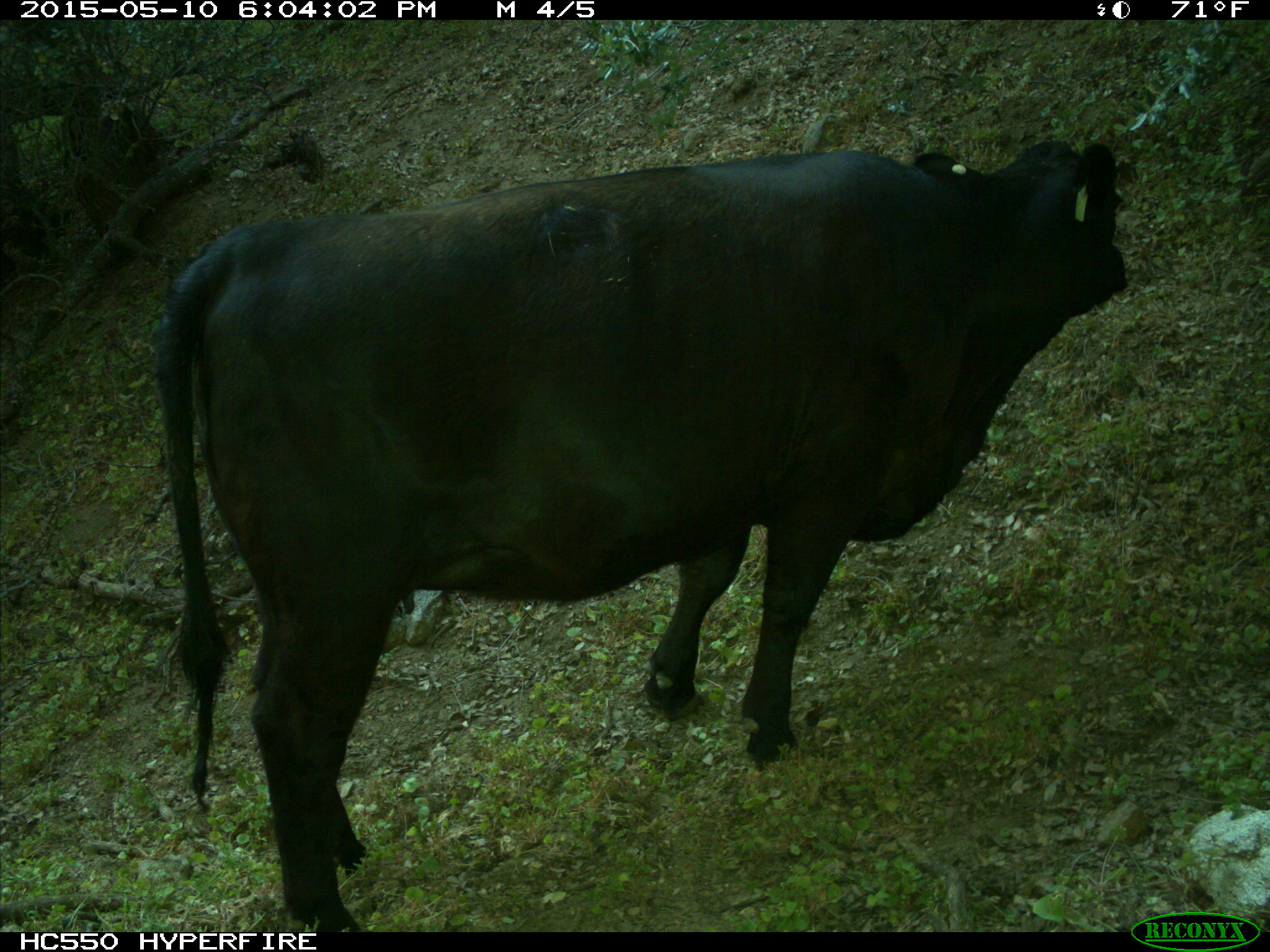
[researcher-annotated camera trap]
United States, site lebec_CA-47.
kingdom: Animalia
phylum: Chordata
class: Mammalia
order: Artiodactyla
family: Bovidae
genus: Bos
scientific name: Bos taurus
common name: domestic cow